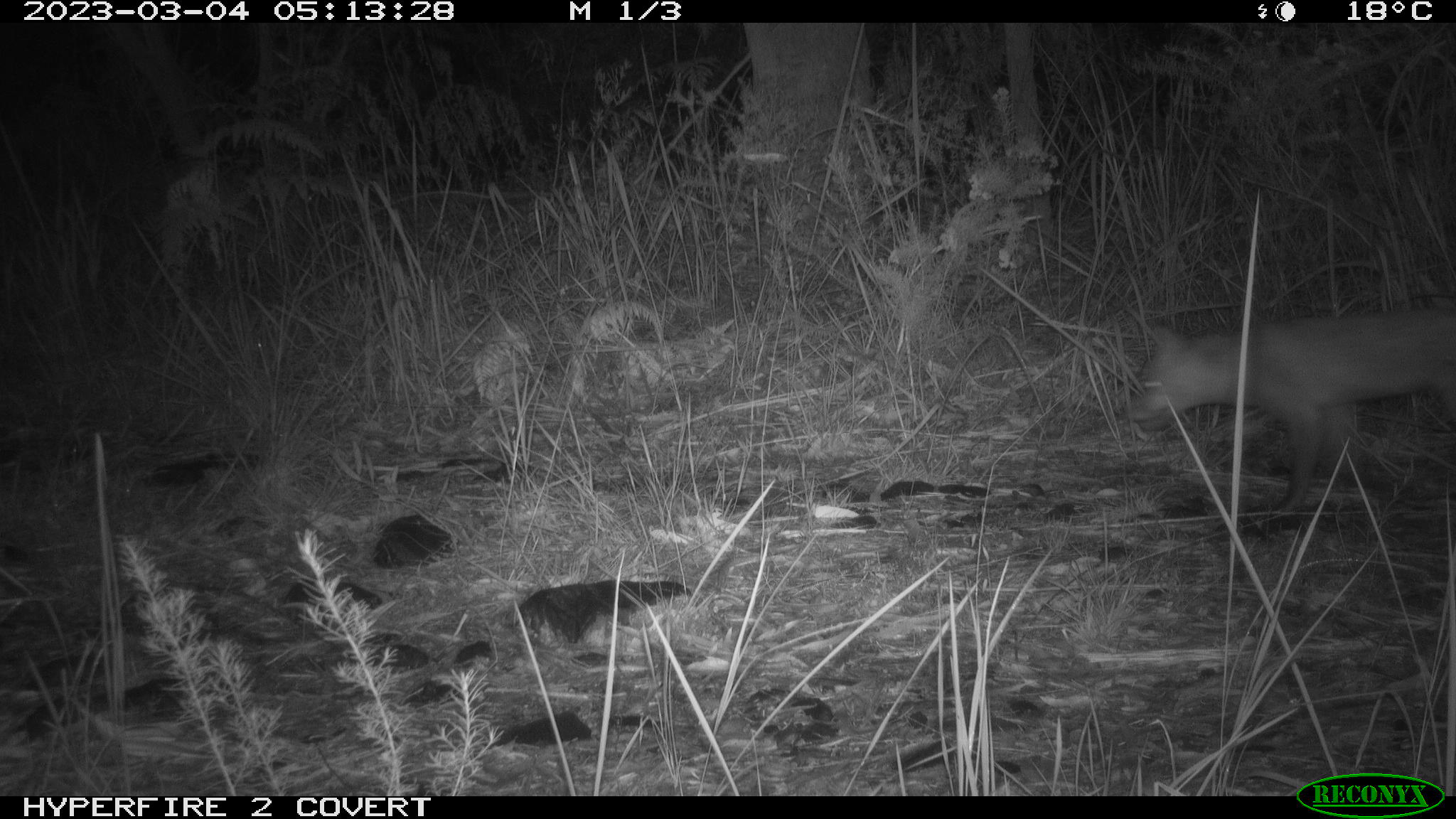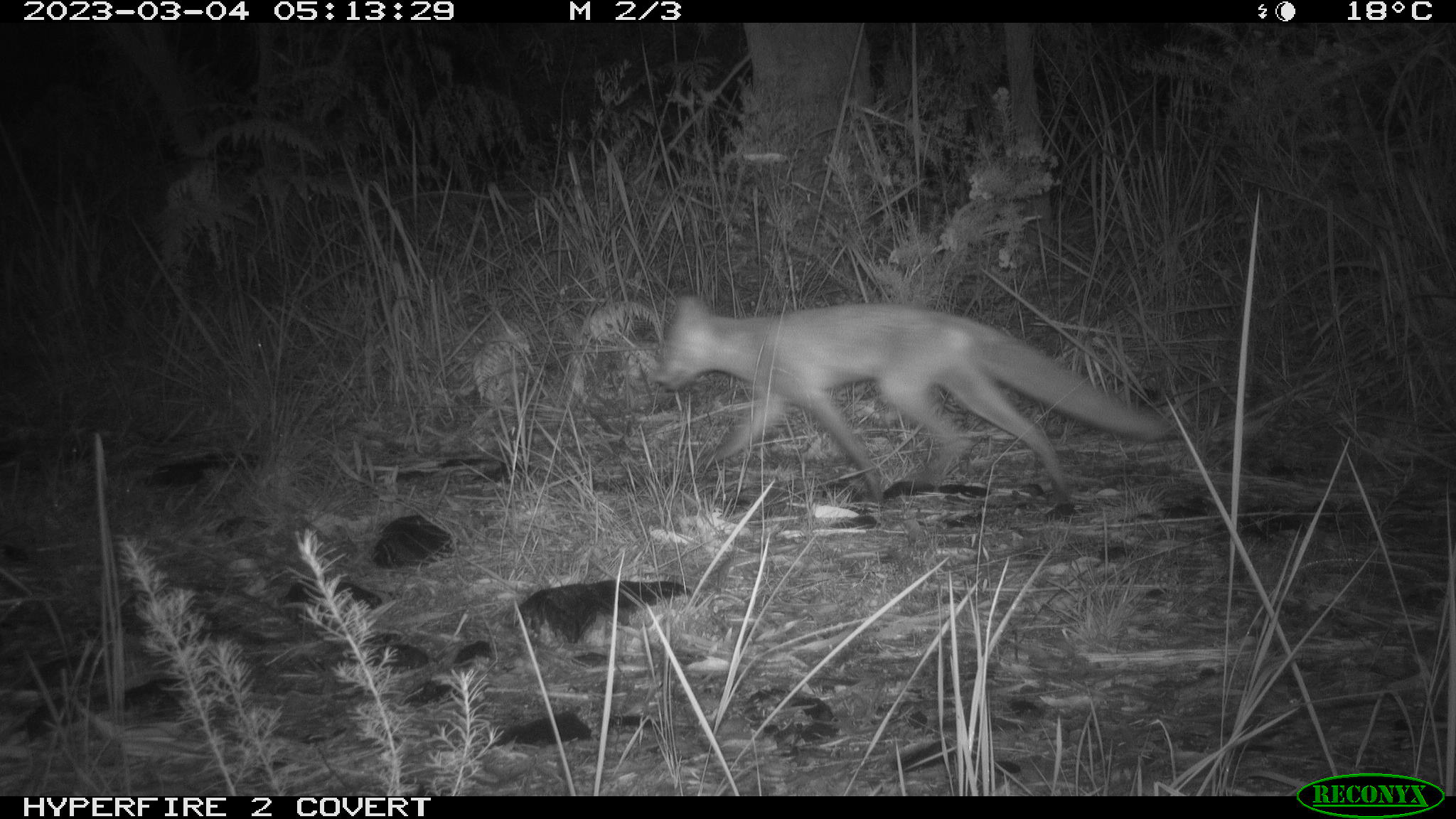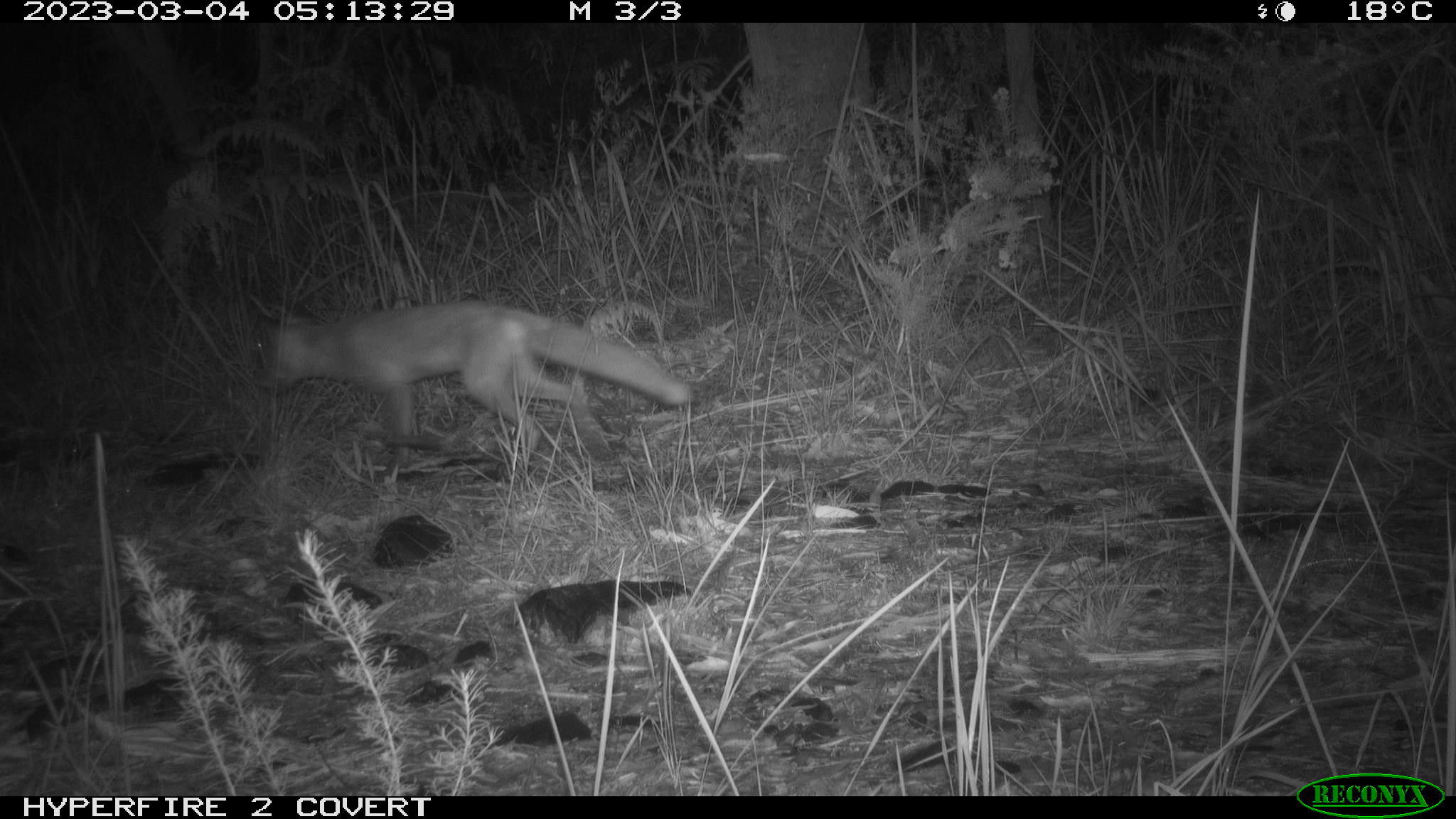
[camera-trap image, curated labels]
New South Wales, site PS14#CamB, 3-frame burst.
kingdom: Animalia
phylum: Chordata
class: Mammalia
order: Carnivora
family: Canidae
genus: Vulpes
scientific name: Vulpes vulpes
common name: red fox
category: fox